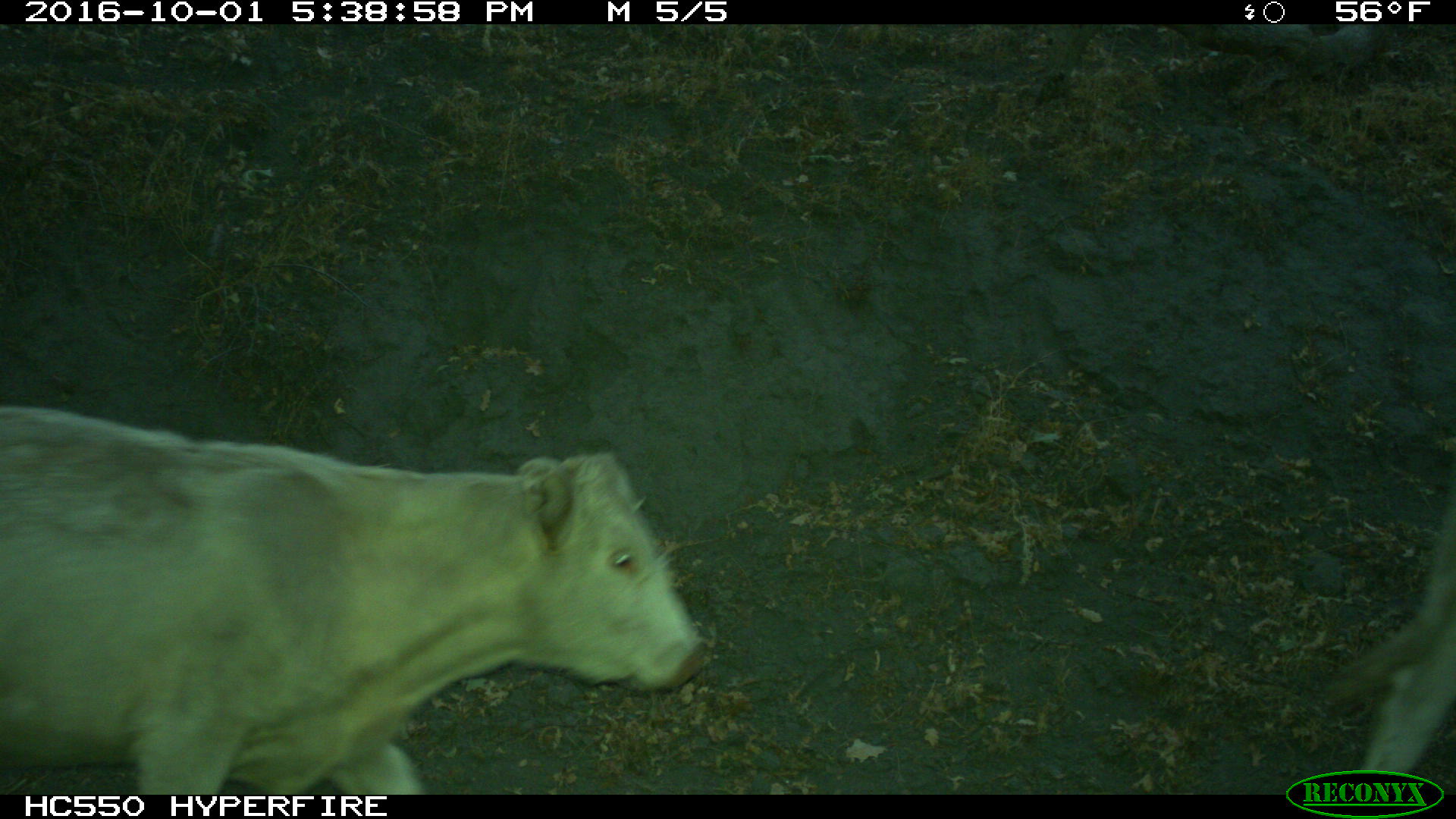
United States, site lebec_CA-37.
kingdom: Animalia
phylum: Chordata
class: Mammalia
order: Artiodactyla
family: Bovidae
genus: Bos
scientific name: Bos taurus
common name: domestic cow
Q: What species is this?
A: Bos taurus (domestic cow).